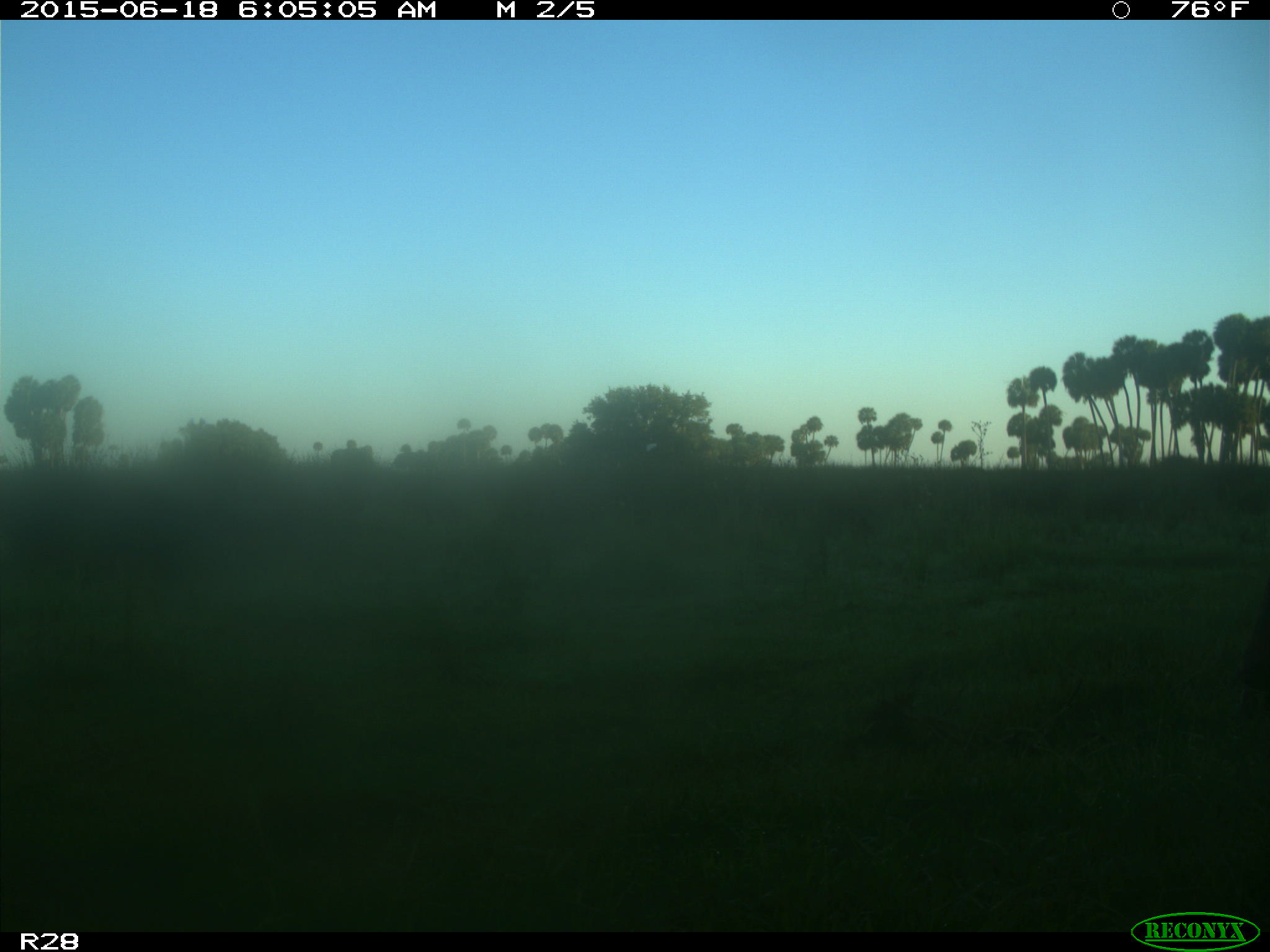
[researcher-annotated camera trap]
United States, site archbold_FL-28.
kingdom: Animalia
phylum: Chordata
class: Mammalia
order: Artiodactyla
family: Bovidae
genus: Bos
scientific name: Bos taurus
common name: domestic cow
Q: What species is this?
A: Bos taurus (domestic cow).